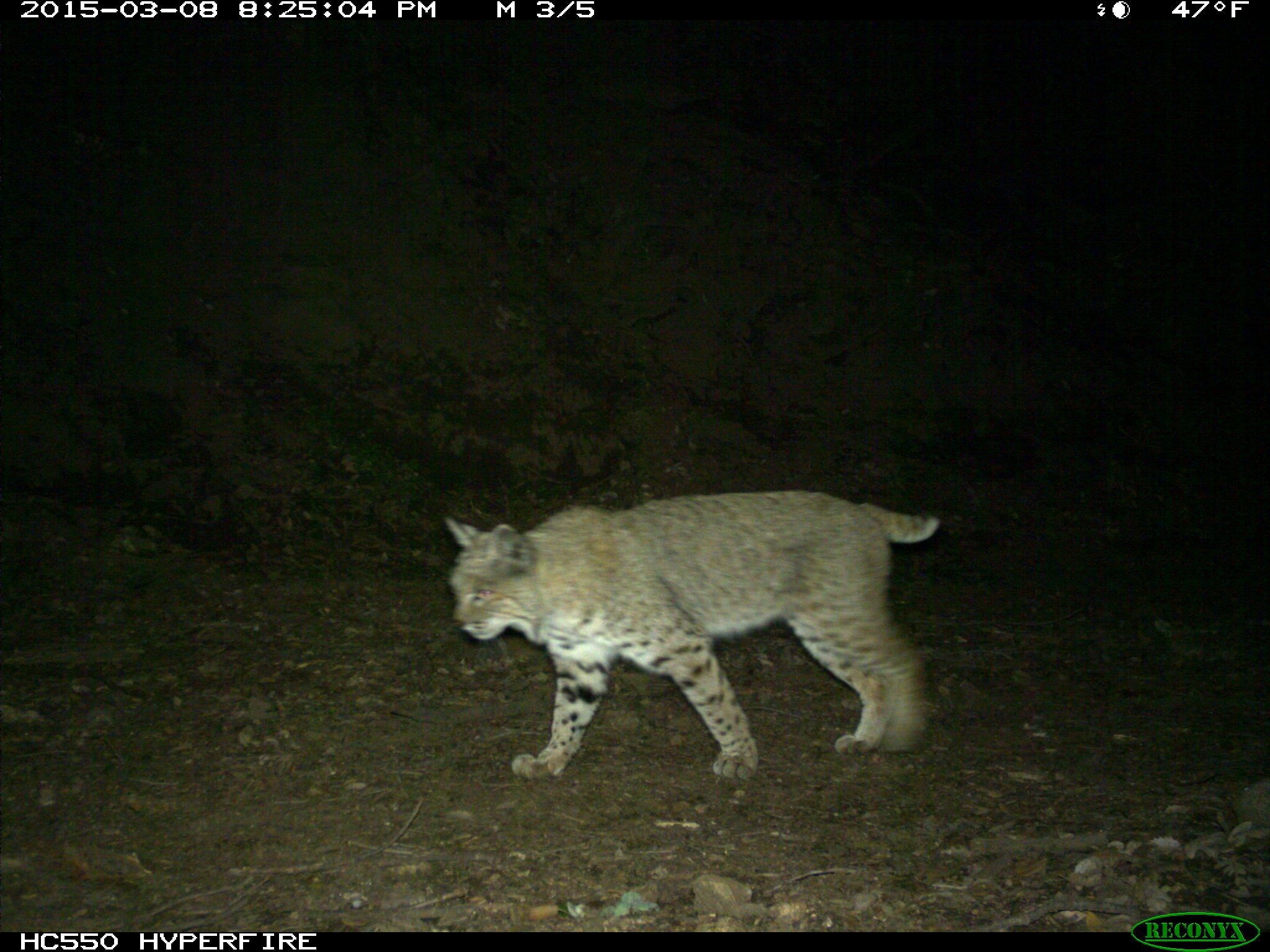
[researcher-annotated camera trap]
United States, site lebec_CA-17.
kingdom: Animalia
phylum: Chordata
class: Mammalia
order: Carnivora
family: Felidae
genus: Lynx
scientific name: Lynx rufus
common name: bobcat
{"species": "Lynx rufus (bobcat)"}